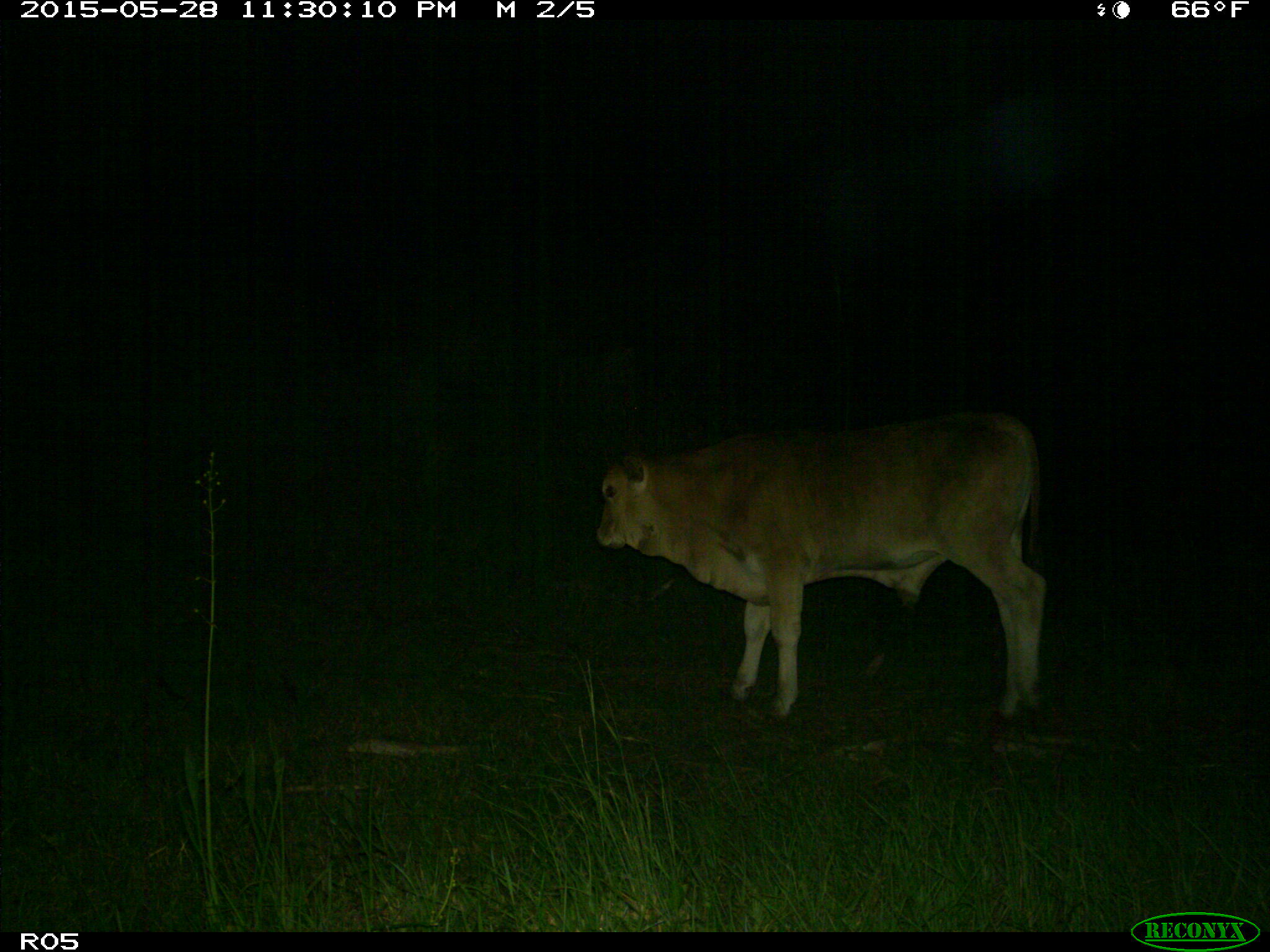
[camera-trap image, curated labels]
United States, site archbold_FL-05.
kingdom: Animalia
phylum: Chordata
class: Mammalia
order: Artiodactyla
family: Bovidae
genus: Bos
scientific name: Bos taurus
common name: domestic cow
Bos taurus (domestic cow).